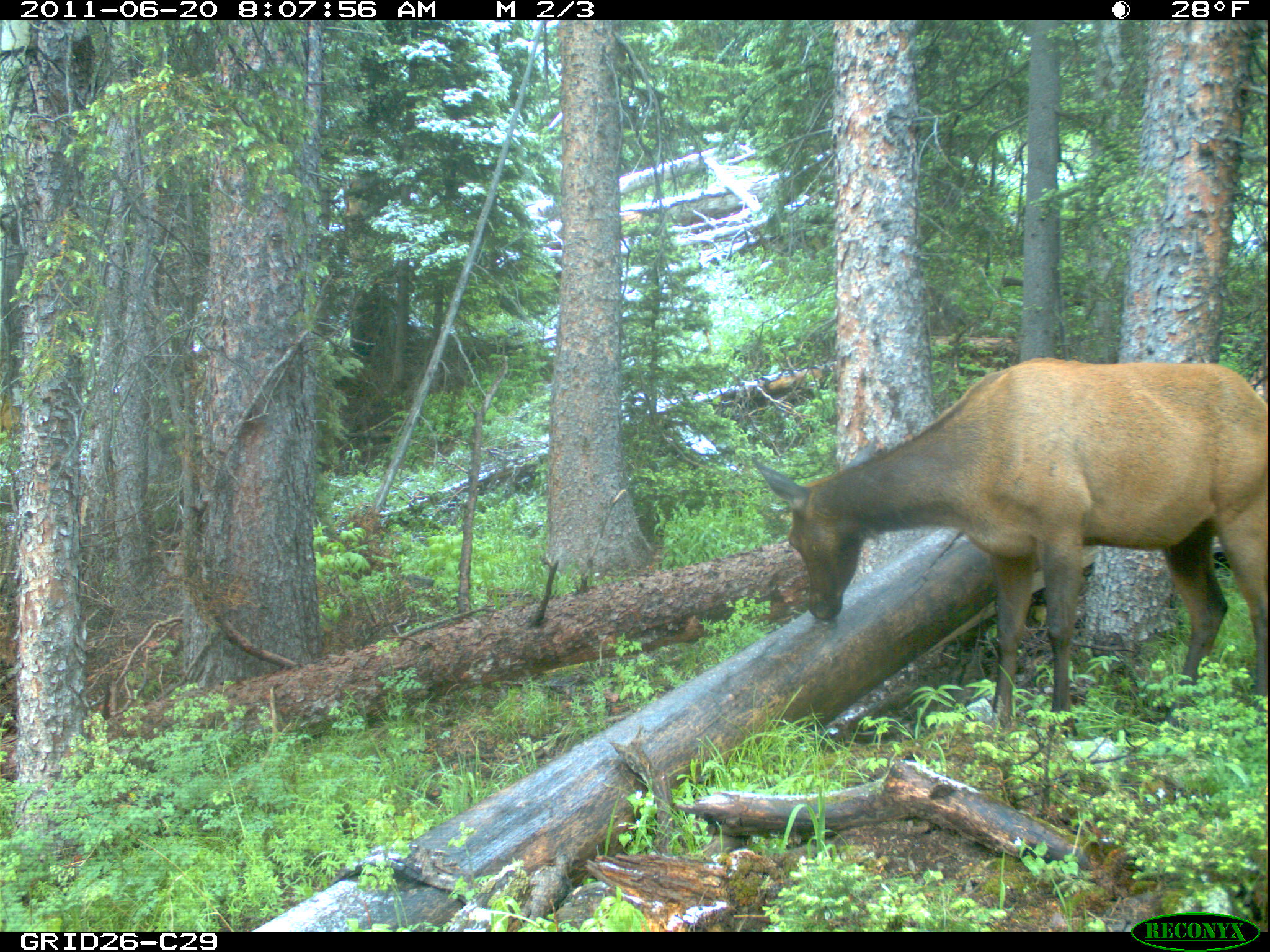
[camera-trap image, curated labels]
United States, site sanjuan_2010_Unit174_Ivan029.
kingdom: Animalia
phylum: Chordata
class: Mammalia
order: Artiodactyla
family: Cervidae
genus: Cervus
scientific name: Cervus elaphus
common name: red deer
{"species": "Cervus elaphus (red deer)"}